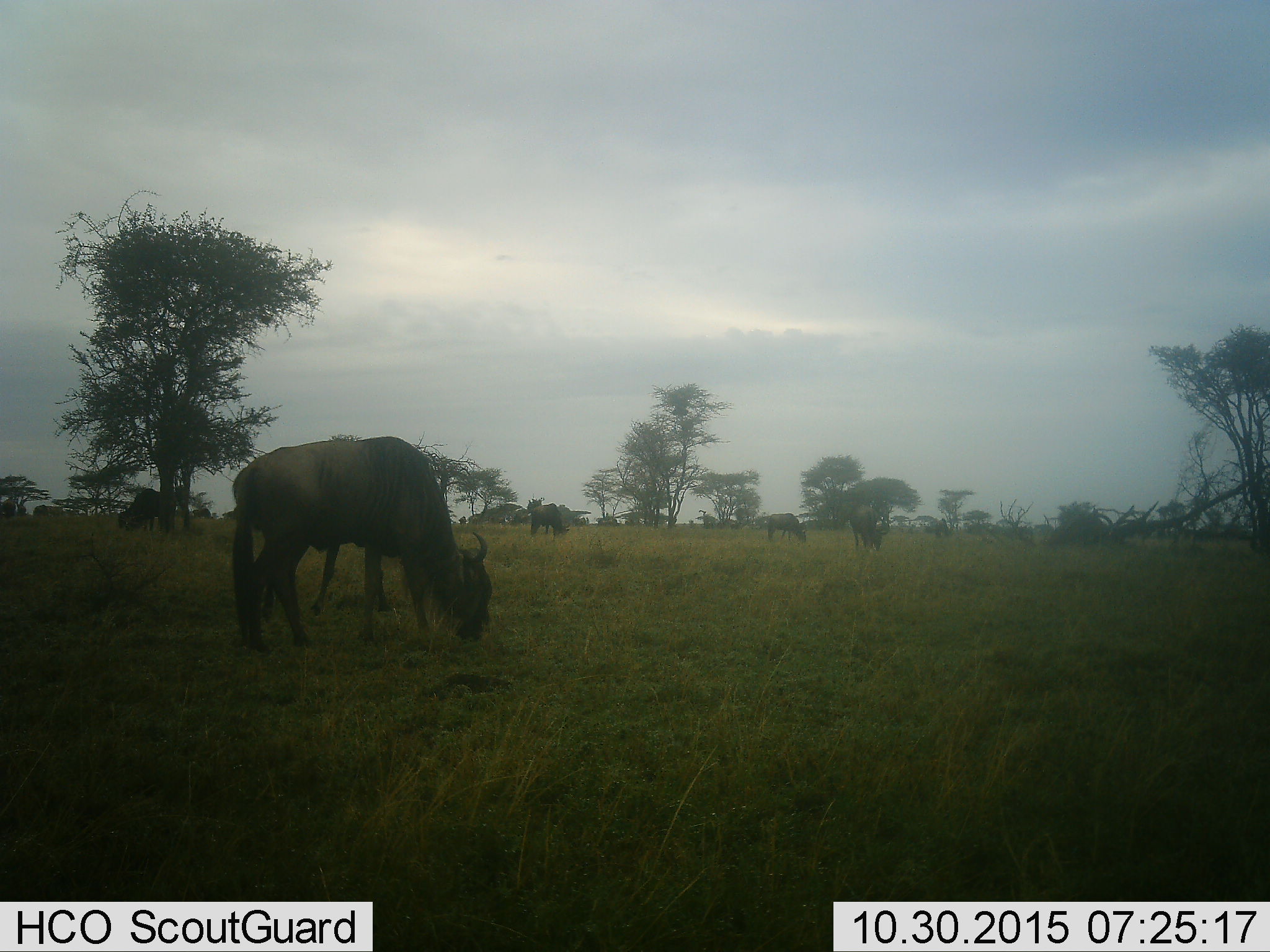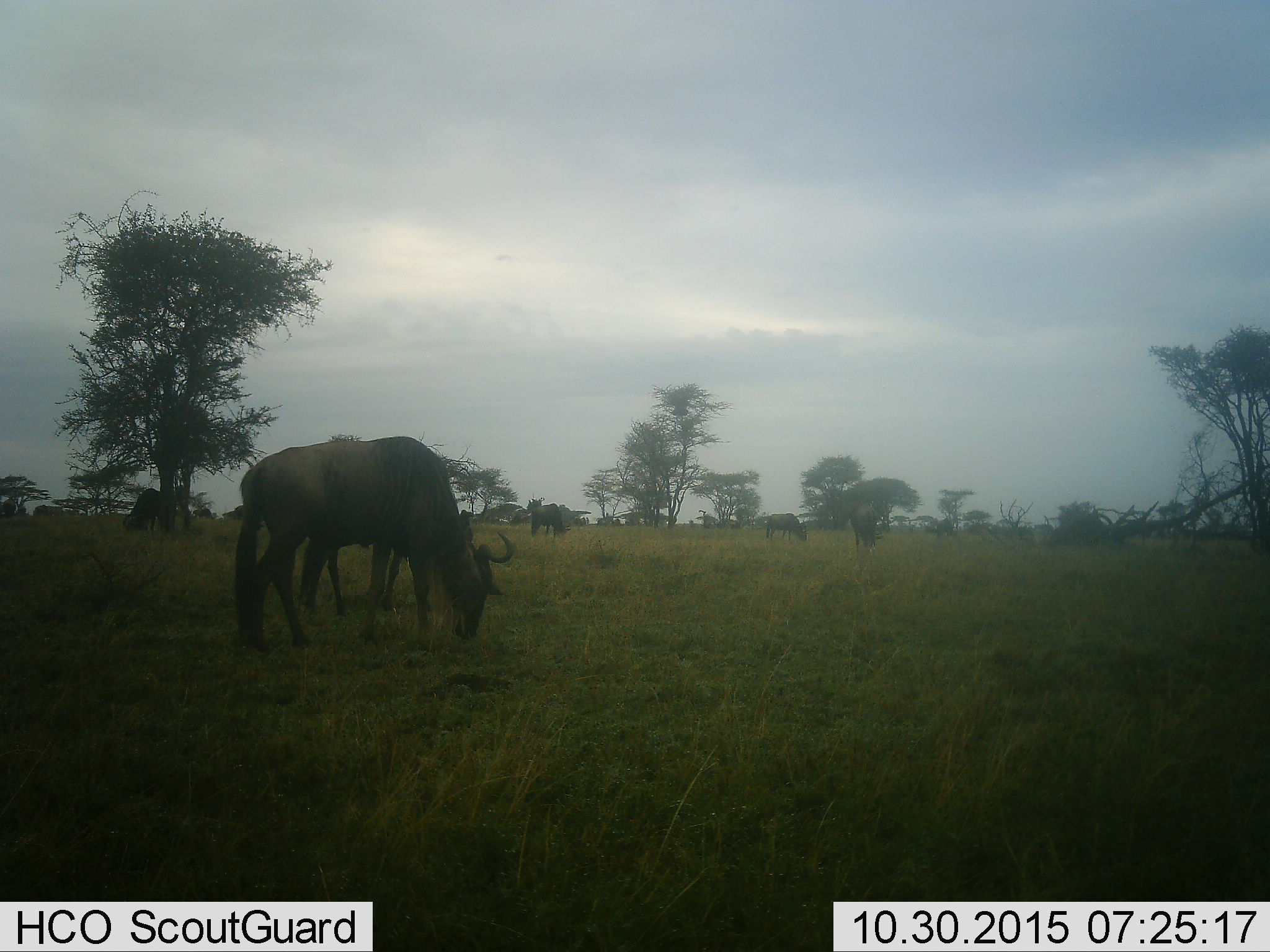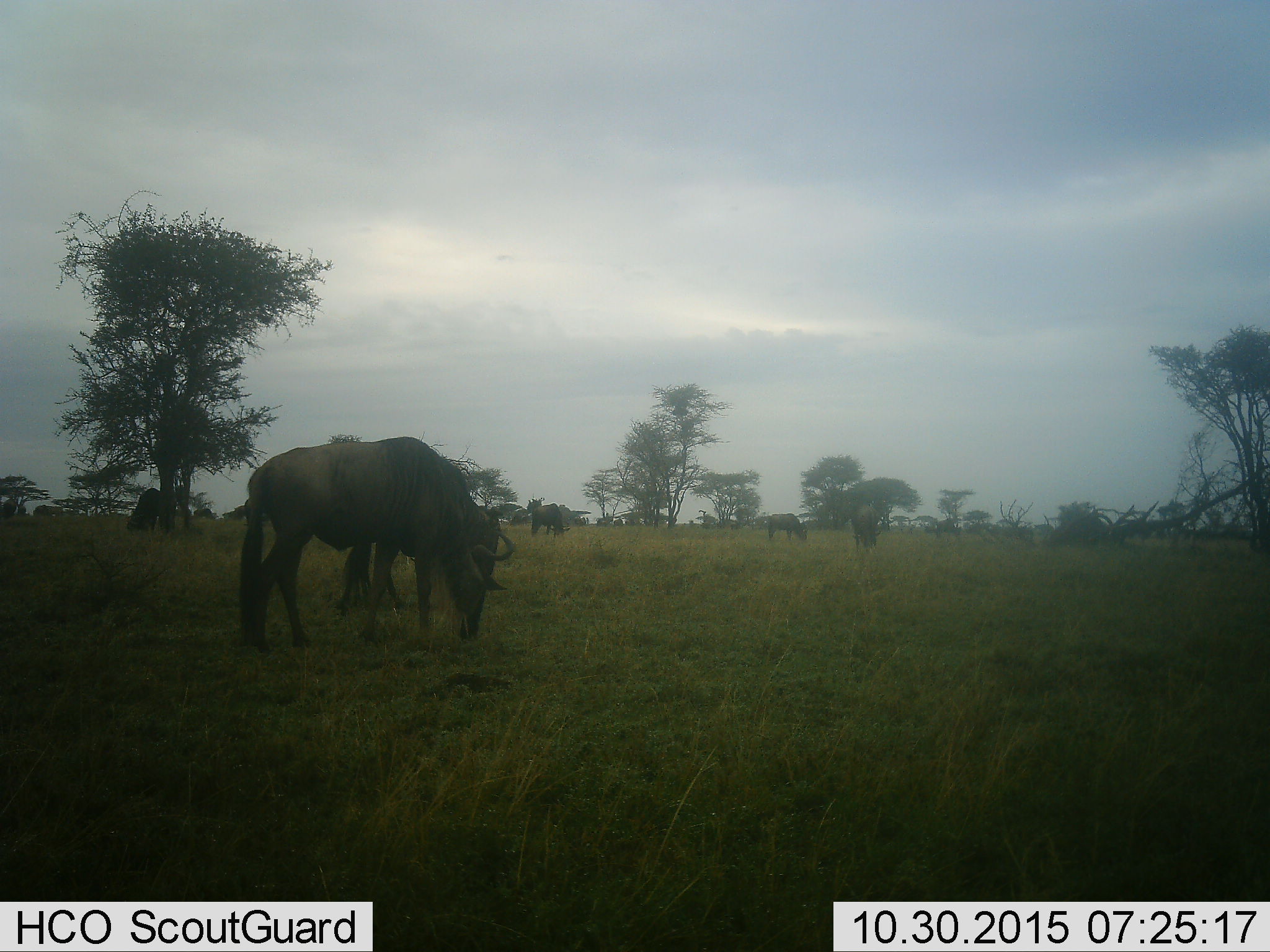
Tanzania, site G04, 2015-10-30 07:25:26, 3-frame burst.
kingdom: Animalia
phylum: Chordata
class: Mammalia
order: Artiodactyla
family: Bovidae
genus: Connochaetes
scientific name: Connochaetes taurinus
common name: blue wildebeest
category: wildebeest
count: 6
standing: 41%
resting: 0%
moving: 29%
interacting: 0%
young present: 6%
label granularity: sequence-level